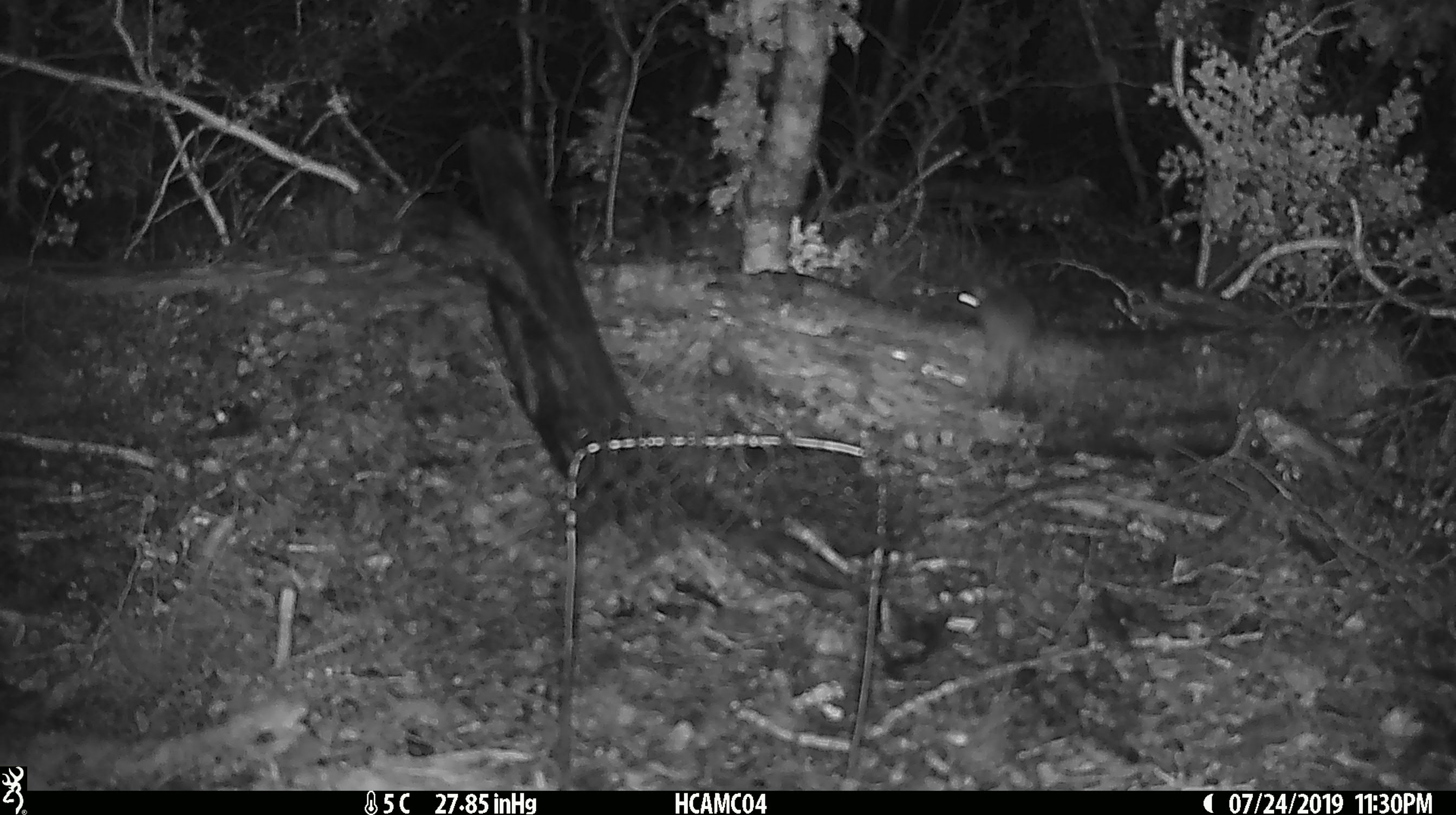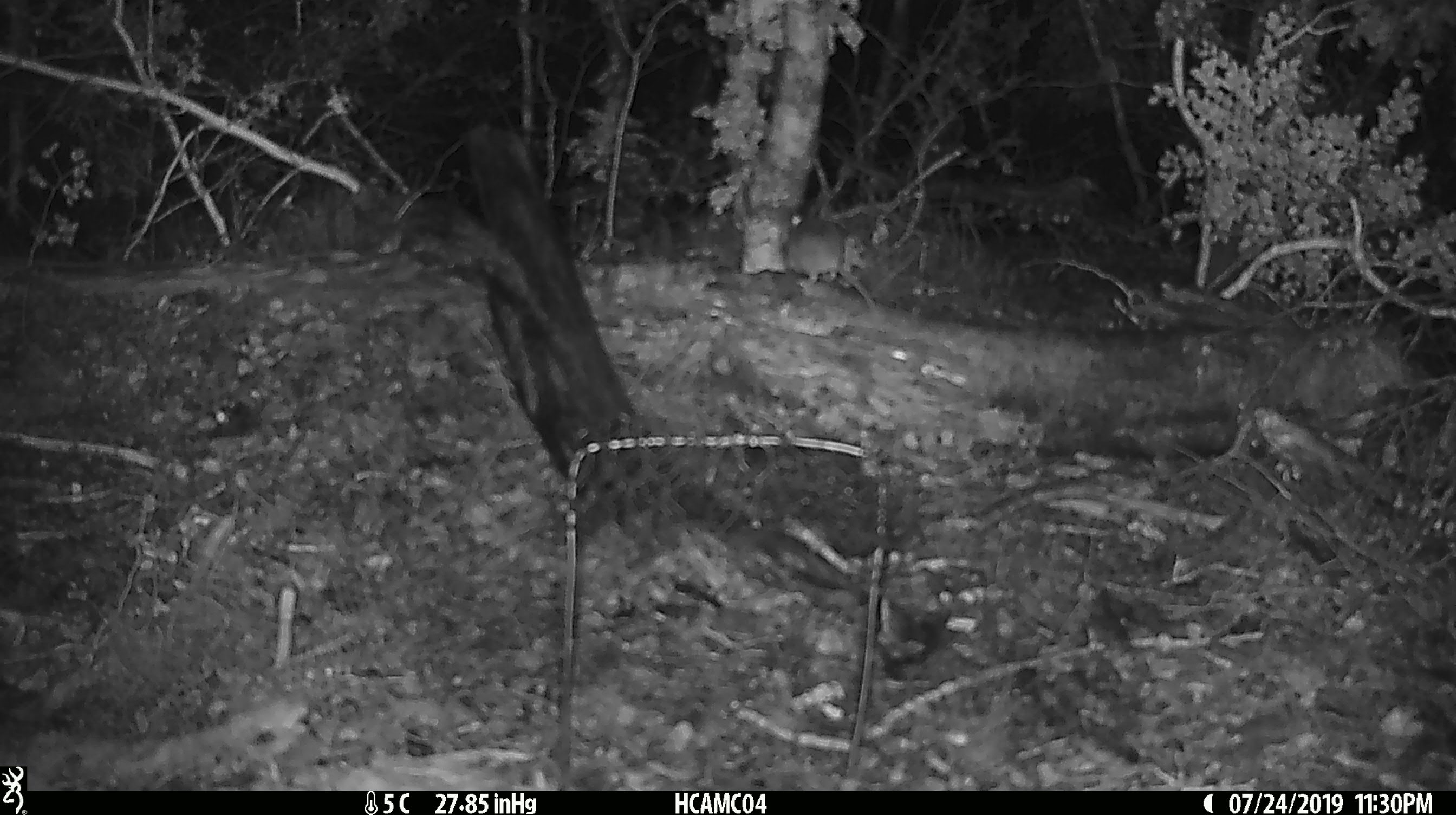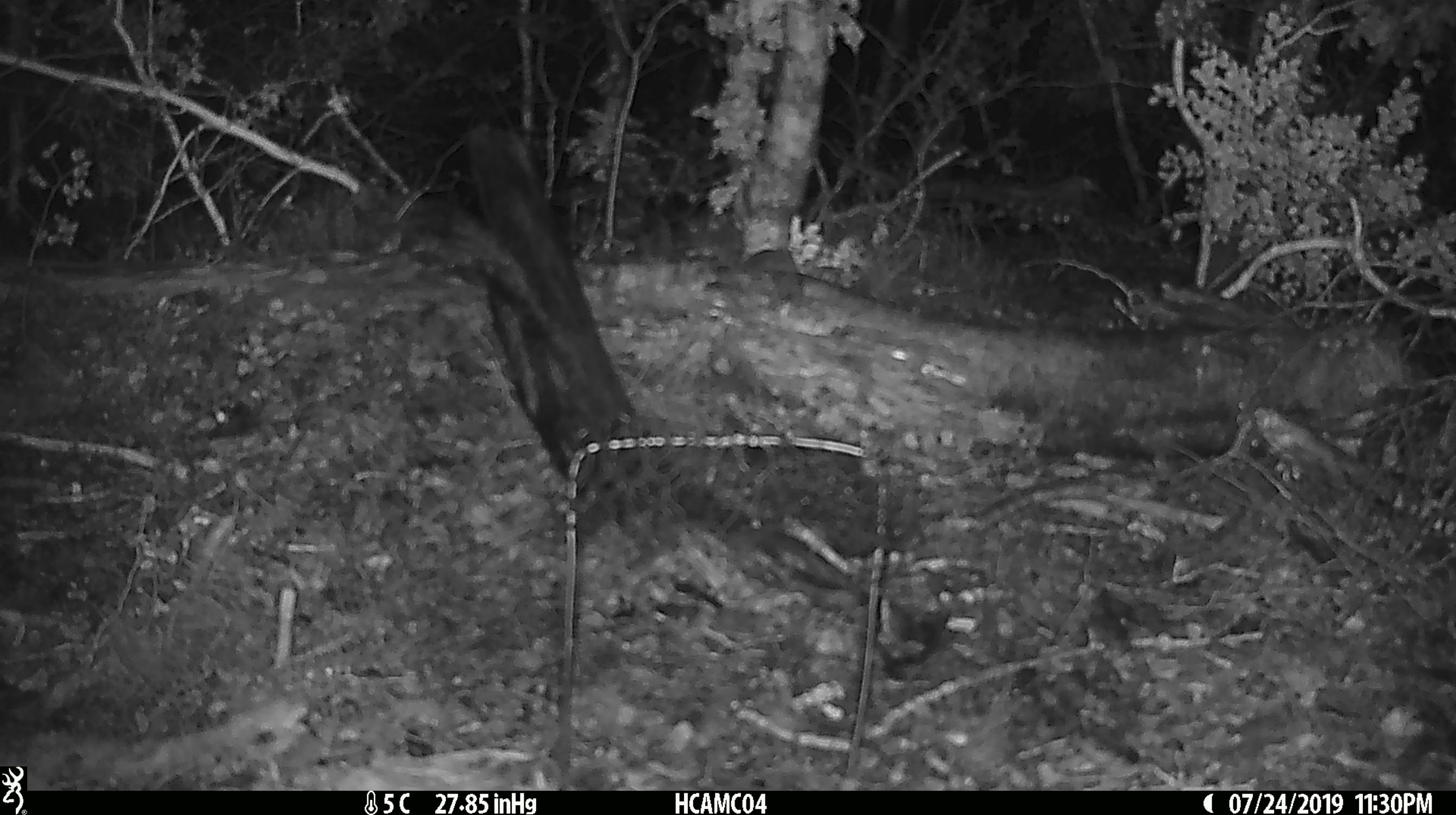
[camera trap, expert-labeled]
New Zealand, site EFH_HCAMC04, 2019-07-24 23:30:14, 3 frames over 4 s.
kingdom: Animalia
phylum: Chordata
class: Mammalia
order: Rodentia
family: Muridae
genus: Mus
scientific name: Mus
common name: mouse